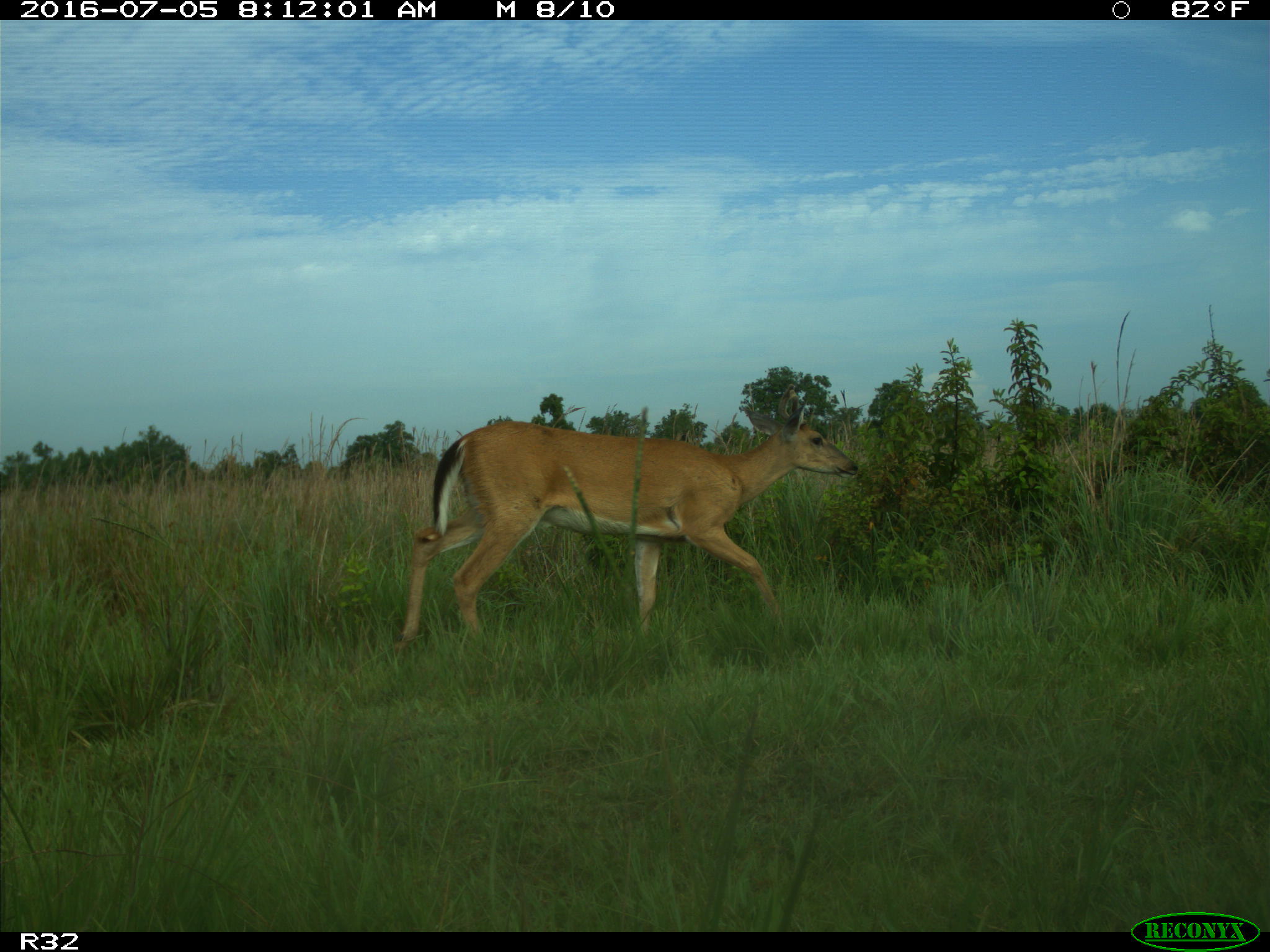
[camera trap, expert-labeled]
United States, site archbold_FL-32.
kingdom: Animalia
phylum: Chordata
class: Mammalia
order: Artiodactyla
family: Cervidae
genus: Odocoileus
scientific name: Odocoileus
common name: deer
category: unidentified deer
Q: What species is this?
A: Unidentified deer (deer) (Odocoileus).